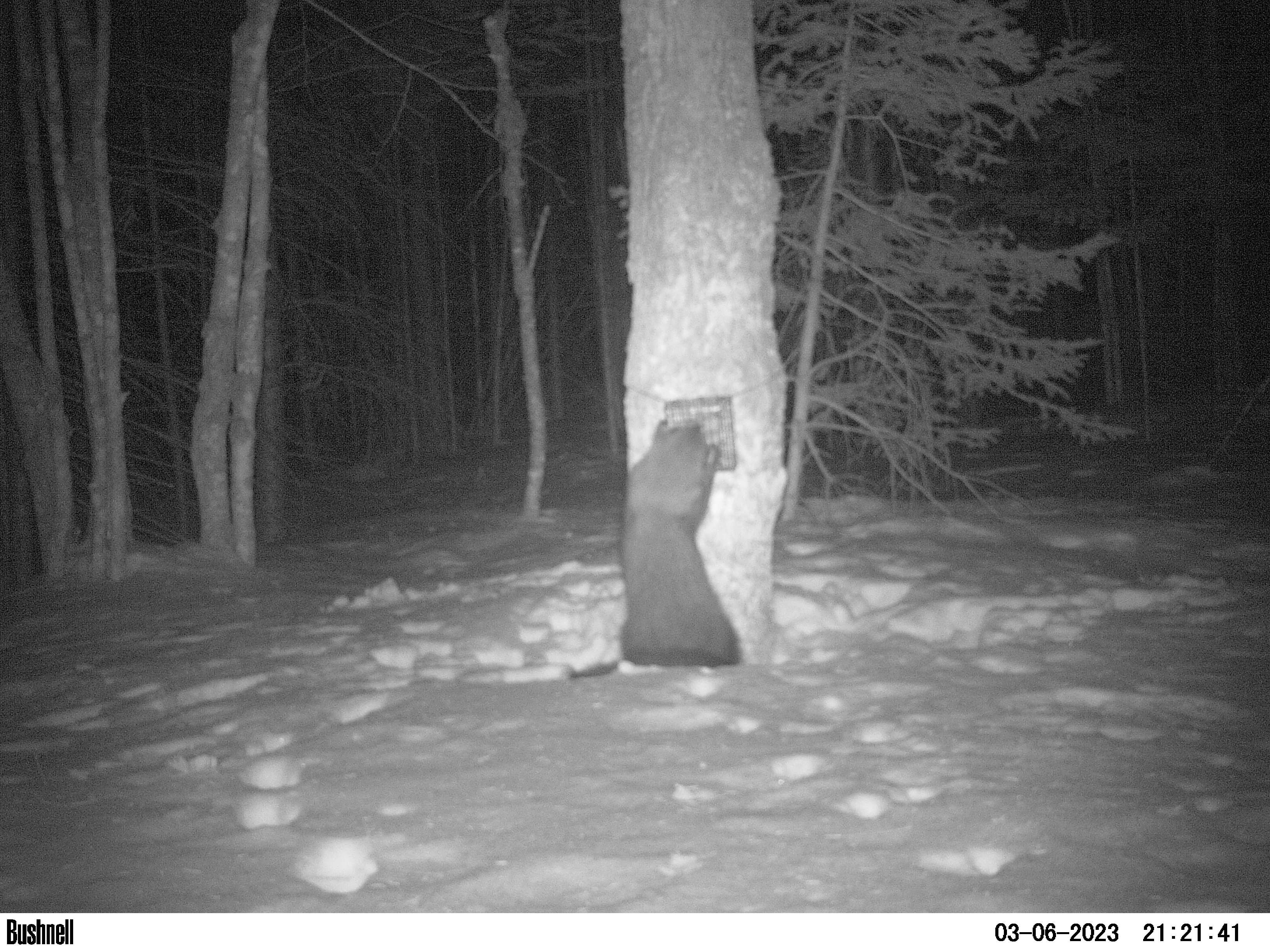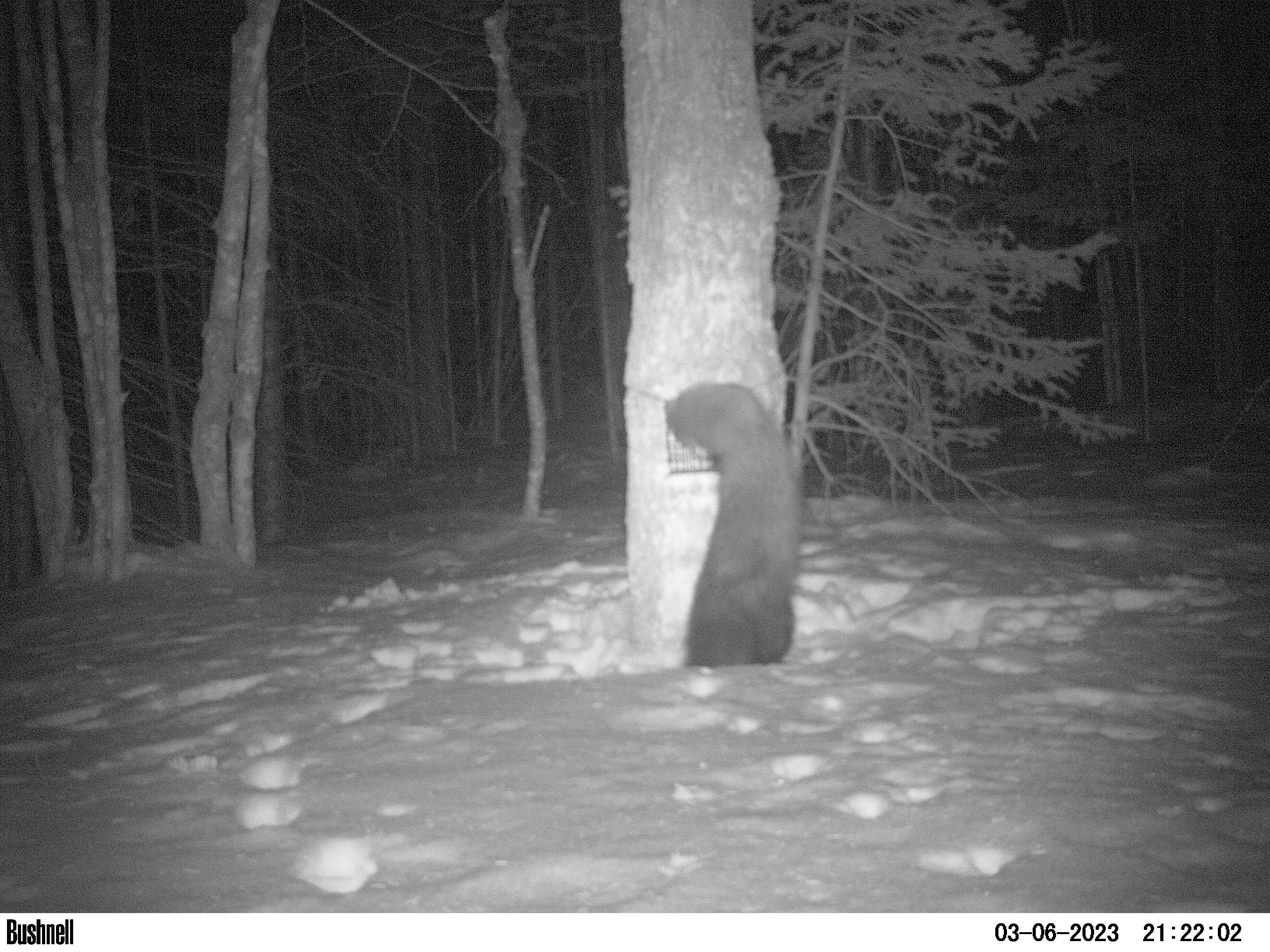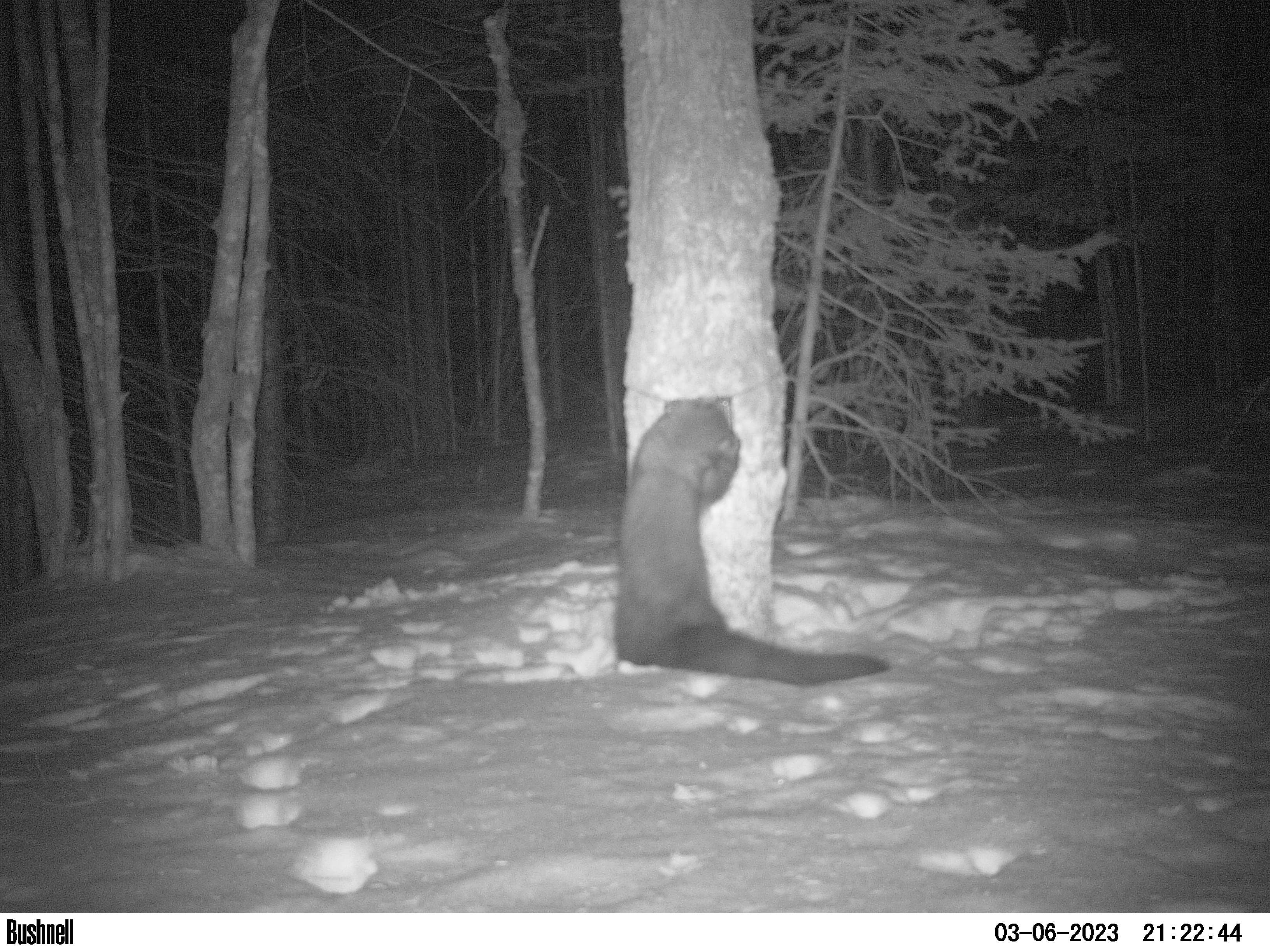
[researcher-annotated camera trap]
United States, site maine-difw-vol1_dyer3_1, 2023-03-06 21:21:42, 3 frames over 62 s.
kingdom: Animalia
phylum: Chordata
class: Mammalia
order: Carnivora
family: Mustelidae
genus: Pekania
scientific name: Pekania pennanti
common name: fisher